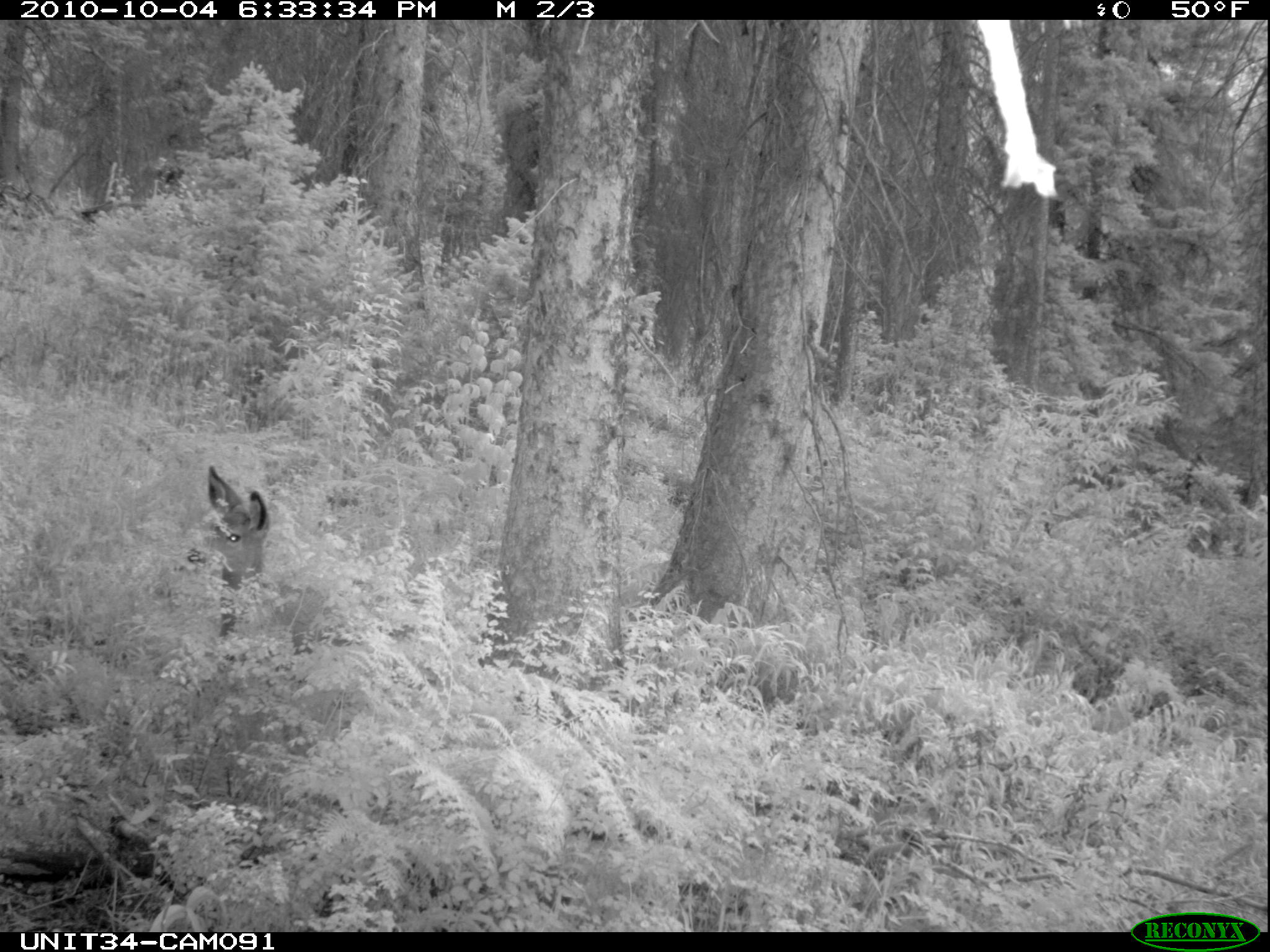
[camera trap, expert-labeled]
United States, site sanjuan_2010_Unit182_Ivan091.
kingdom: Animalia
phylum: Chordata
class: Mammalia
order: Artiodactyla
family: Cervidae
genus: Odocoileus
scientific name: Odocoileus hemionus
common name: mule deer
Odocoileus hemionus (mule deer).